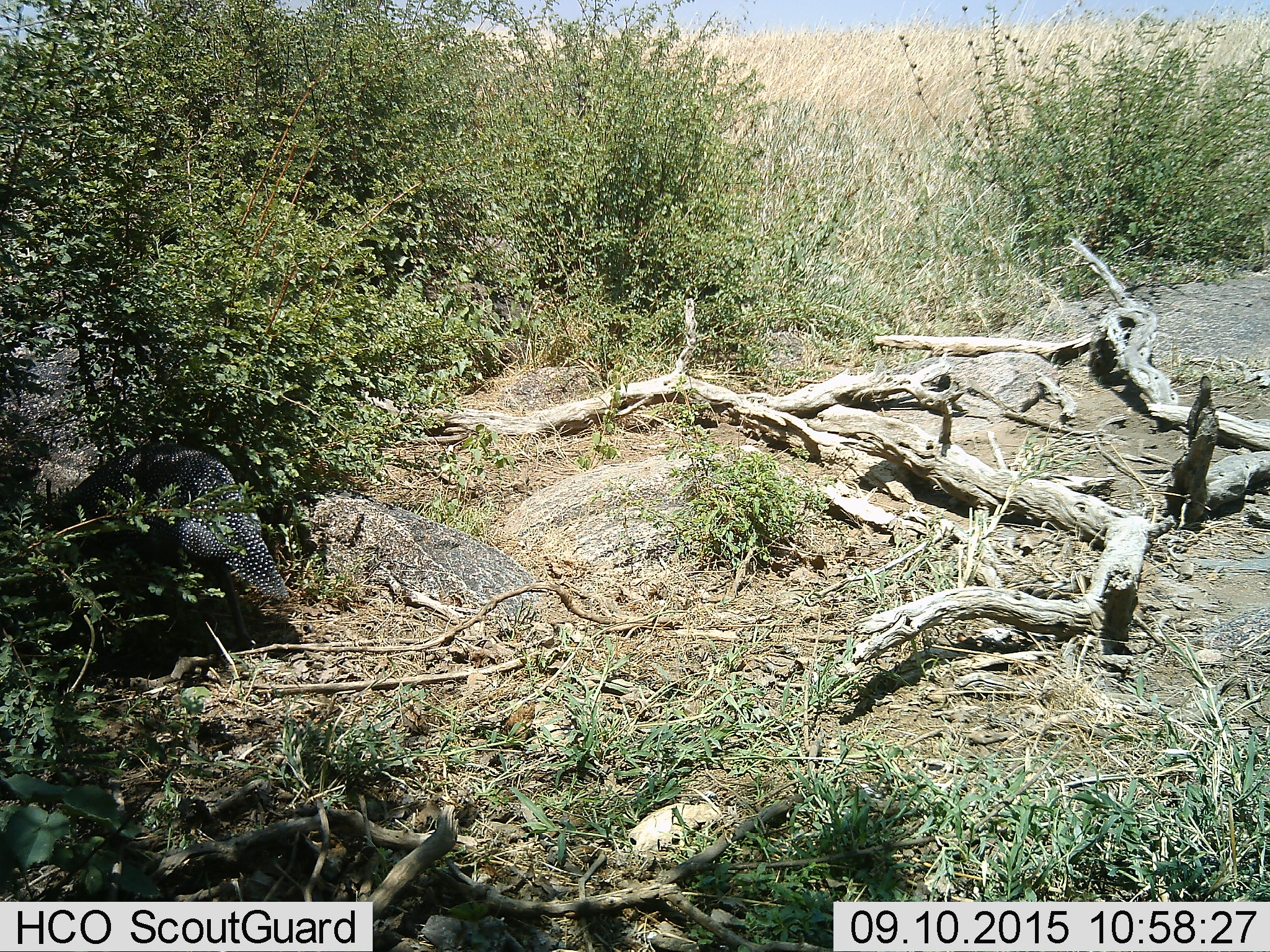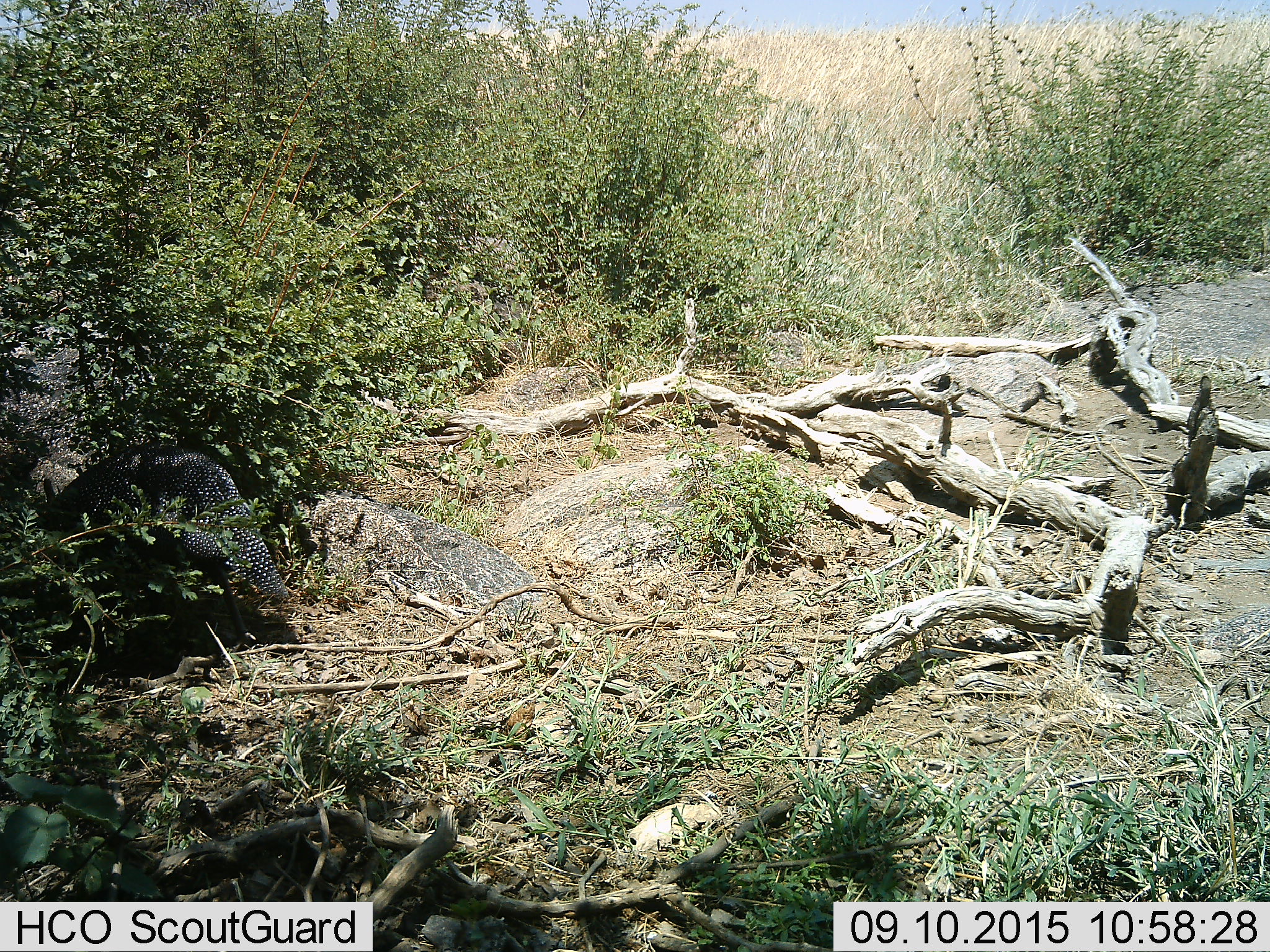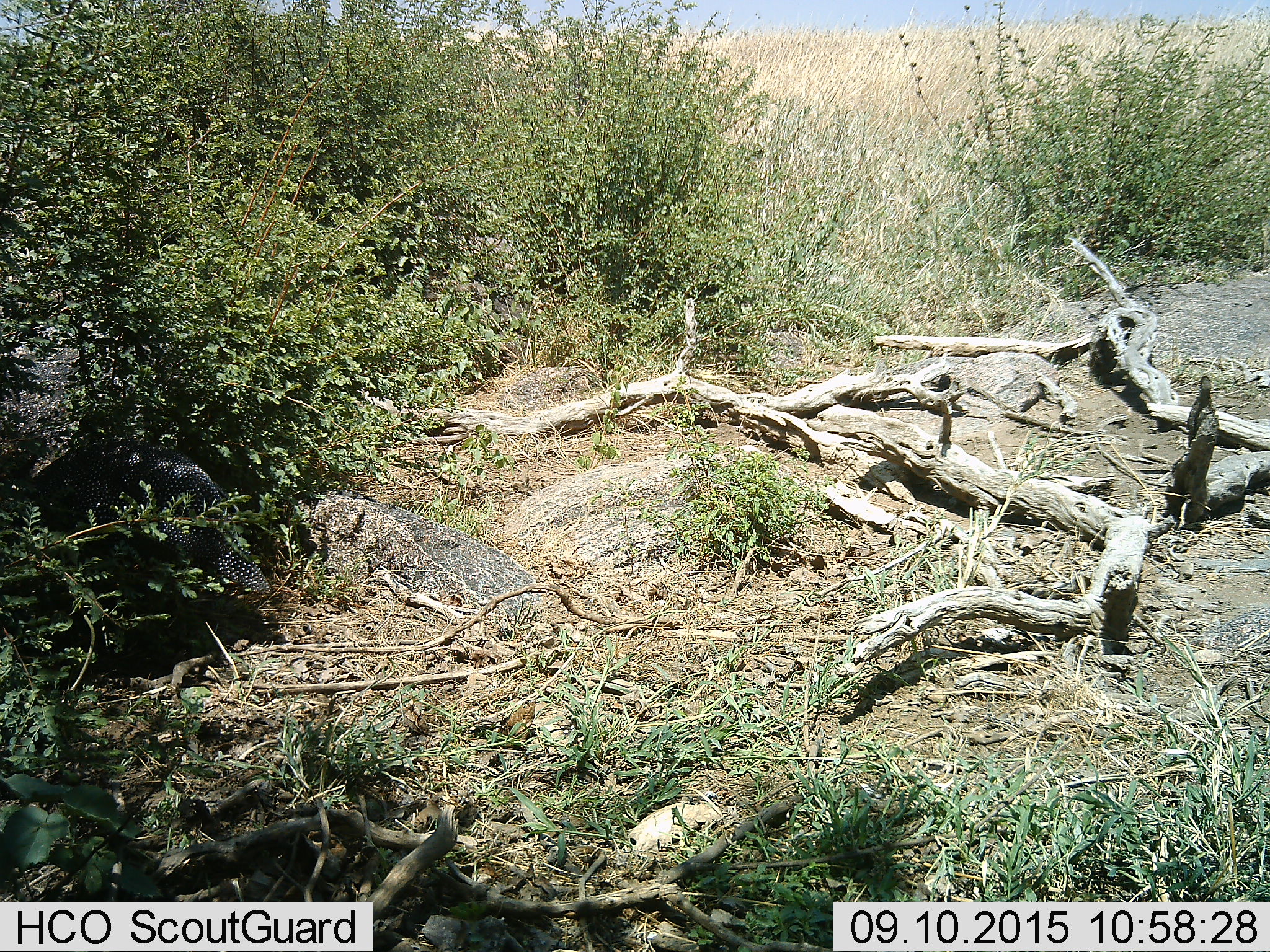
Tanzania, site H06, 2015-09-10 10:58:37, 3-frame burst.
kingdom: Animalia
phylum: Chordata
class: Aves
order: Galliformes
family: Numididae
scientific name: Numididae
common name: guinea fowl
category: guineafowl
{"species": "guineafowl (guinea fowl) (Numididae)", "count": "1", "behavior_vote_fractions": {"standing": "30%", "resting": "10%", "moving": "80%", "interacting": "0%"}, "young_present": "0%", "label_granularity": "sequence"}